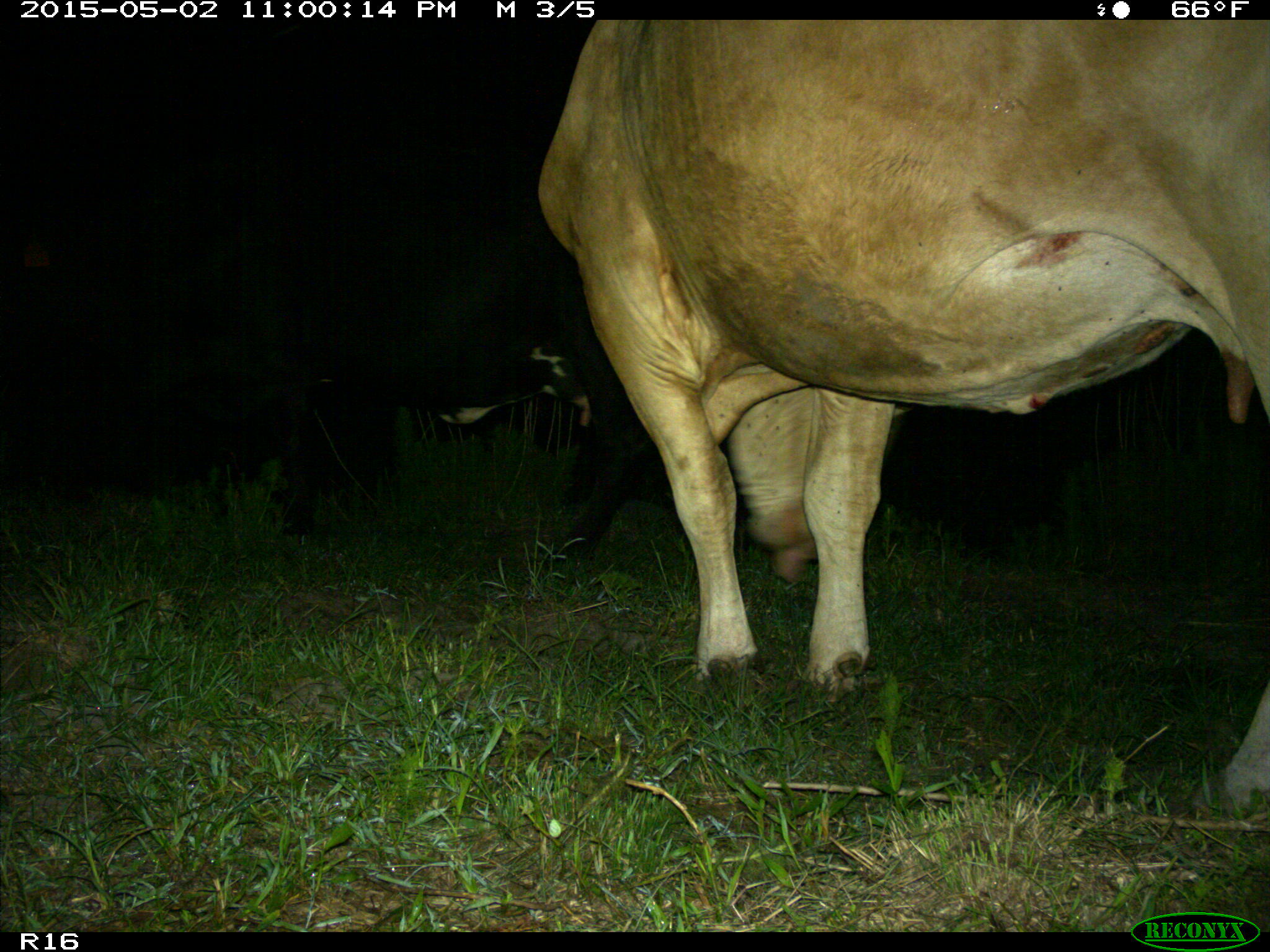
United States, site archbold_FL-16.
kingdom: Animalia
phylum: Chordata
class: Mammalia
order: Artiodactyla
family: Bovidae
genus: Bos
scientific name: Bos taurus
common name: domestic cow